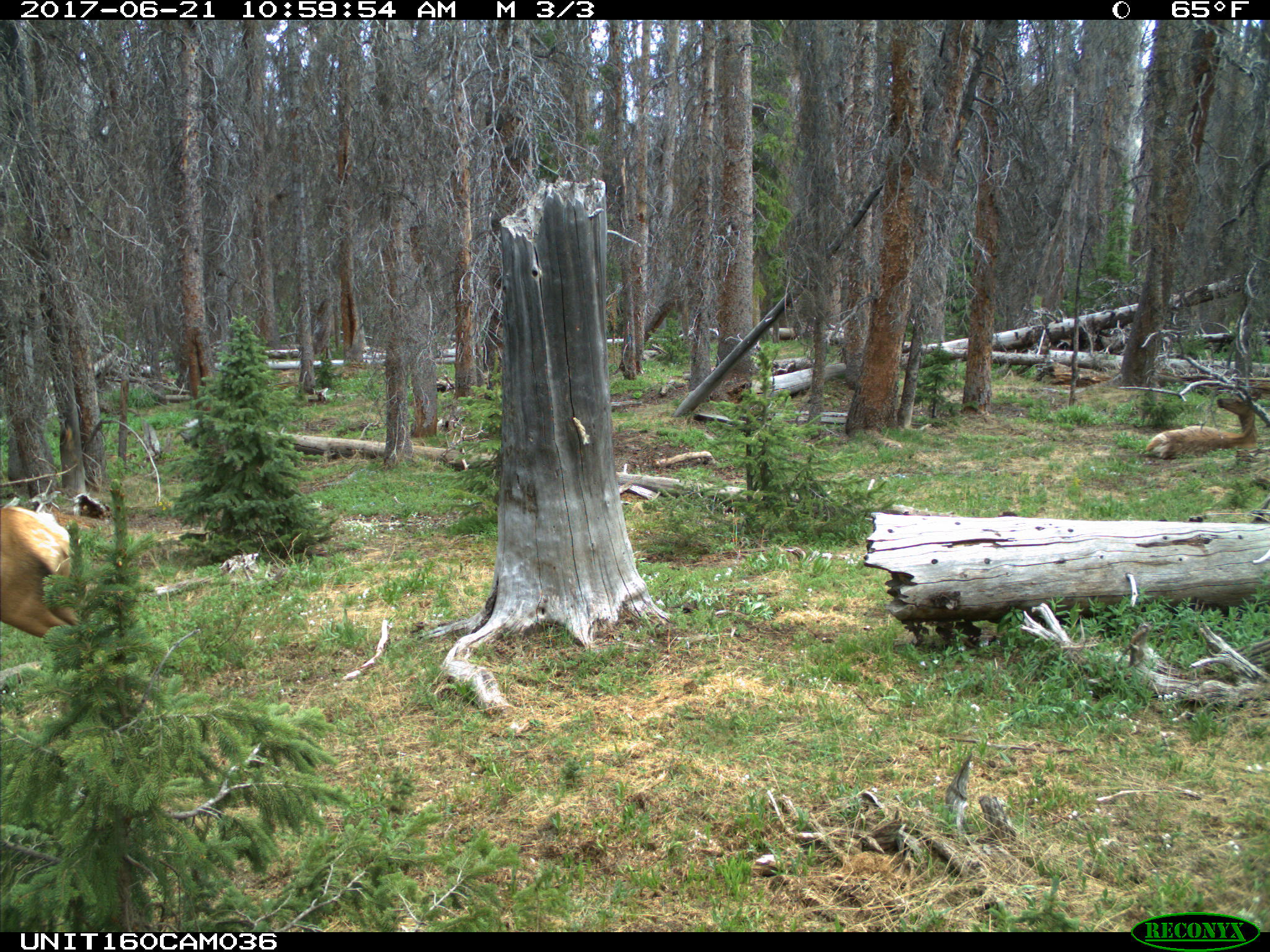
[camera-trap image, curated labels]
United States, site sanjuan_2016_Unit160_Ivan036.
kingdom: Animalia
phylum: Chordata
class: Mammalia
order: Artiodactyla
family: Cervidae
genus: Cervus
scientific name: Cervus elaphus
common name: red deer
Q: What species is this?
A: Cervus elaphus (red deer).